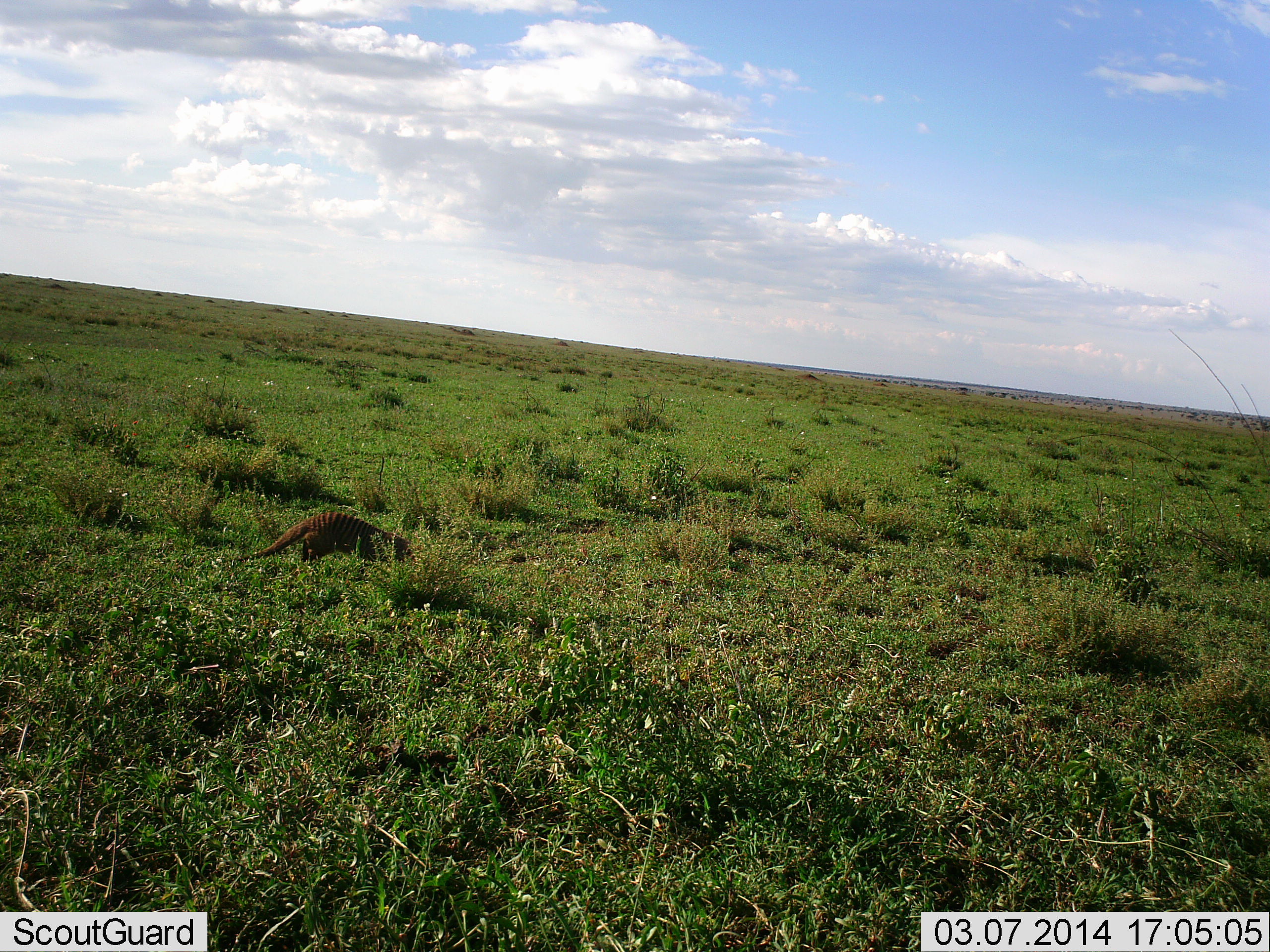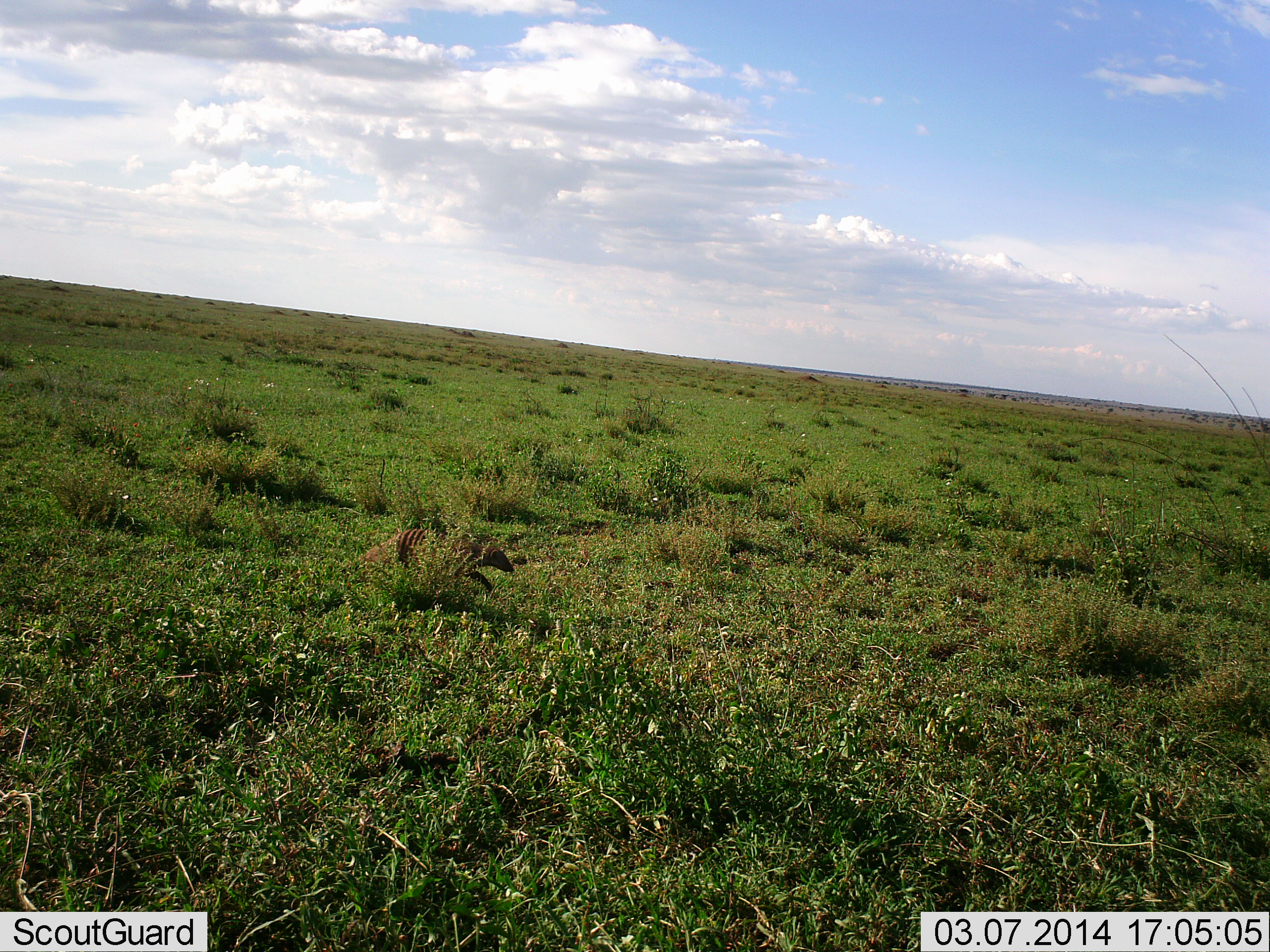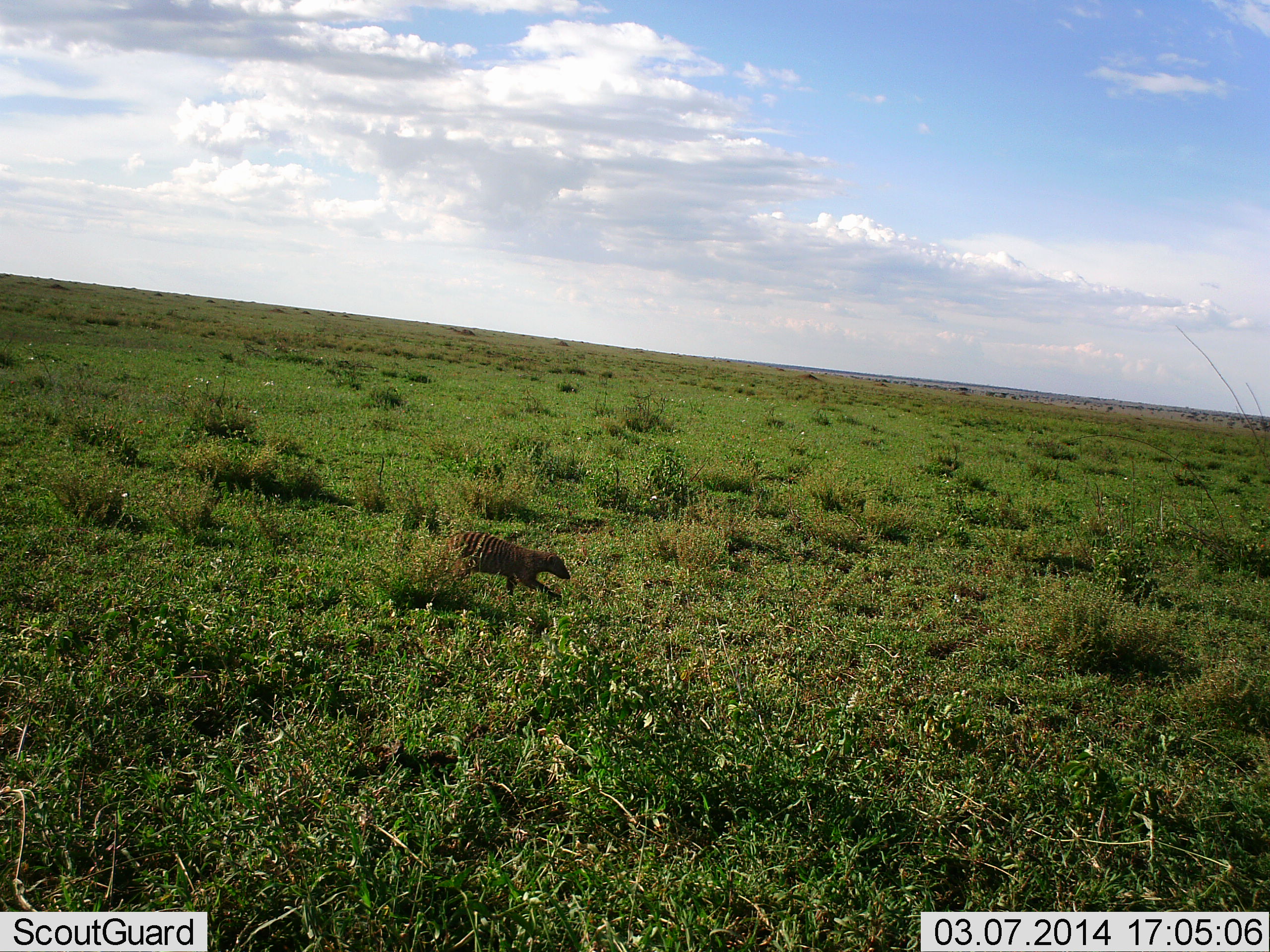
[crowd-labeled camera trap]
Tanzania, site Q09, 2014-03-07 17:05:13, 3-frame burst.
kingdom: Animalia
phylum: Chordata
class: Mammalia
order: Carnivora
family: Herpestidae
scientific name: Herpestidae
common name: mongoose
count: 1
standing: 0%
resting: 0%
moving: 100%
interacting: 0%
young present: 0%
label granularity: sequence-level